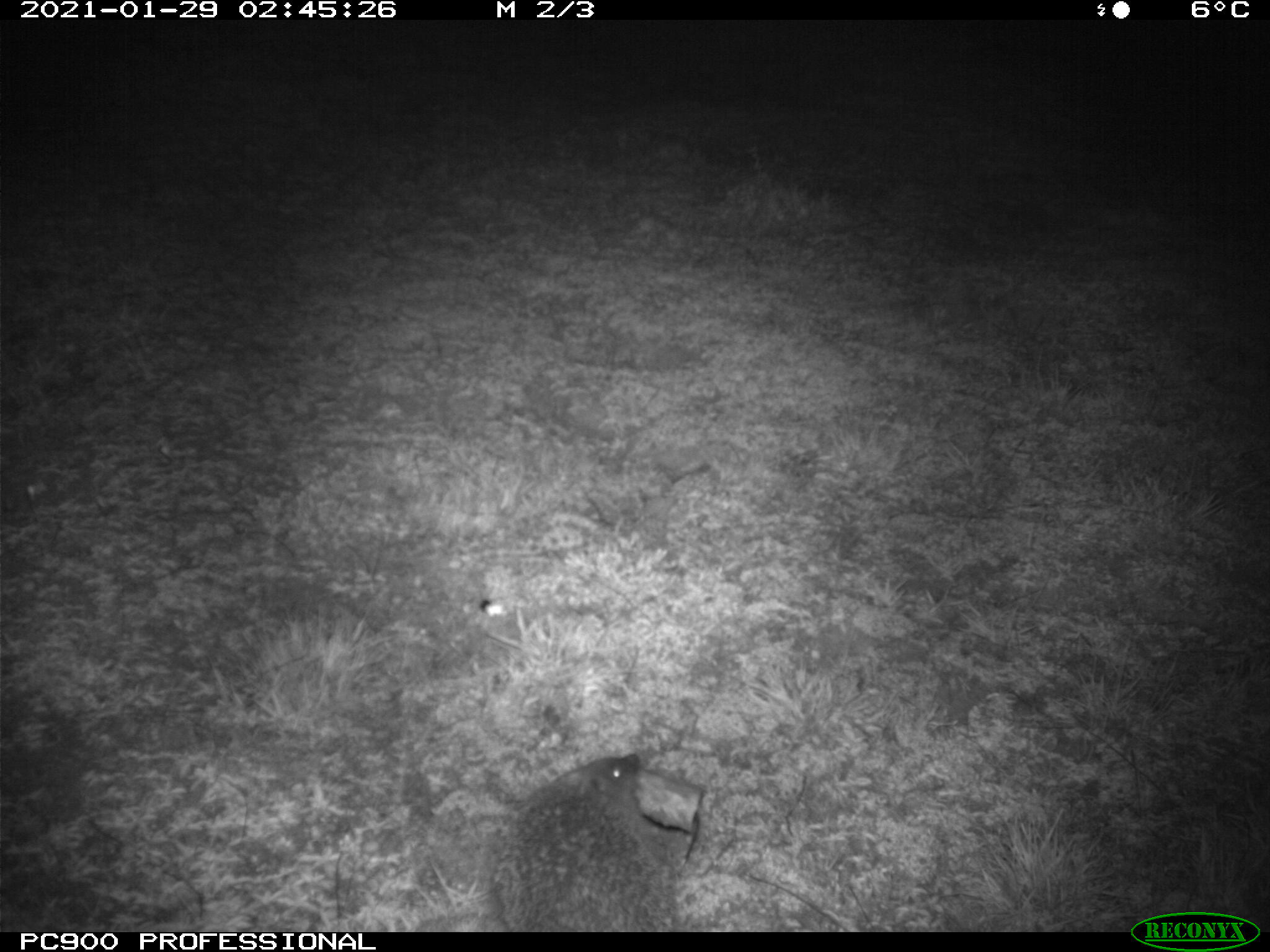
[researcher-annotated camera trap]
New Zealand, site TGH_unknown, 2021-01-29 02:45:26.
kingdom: Animalia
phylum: Chordata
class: Mammalia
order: Eulipotyphla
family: Erinaceidae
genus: Erinaceus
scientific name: Erinaceus europaeus europaeus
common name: european hedgehog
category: hedgehog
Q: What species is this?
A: Hedgehog (european hedgehog) (Erinaceus europaeus europaeus).